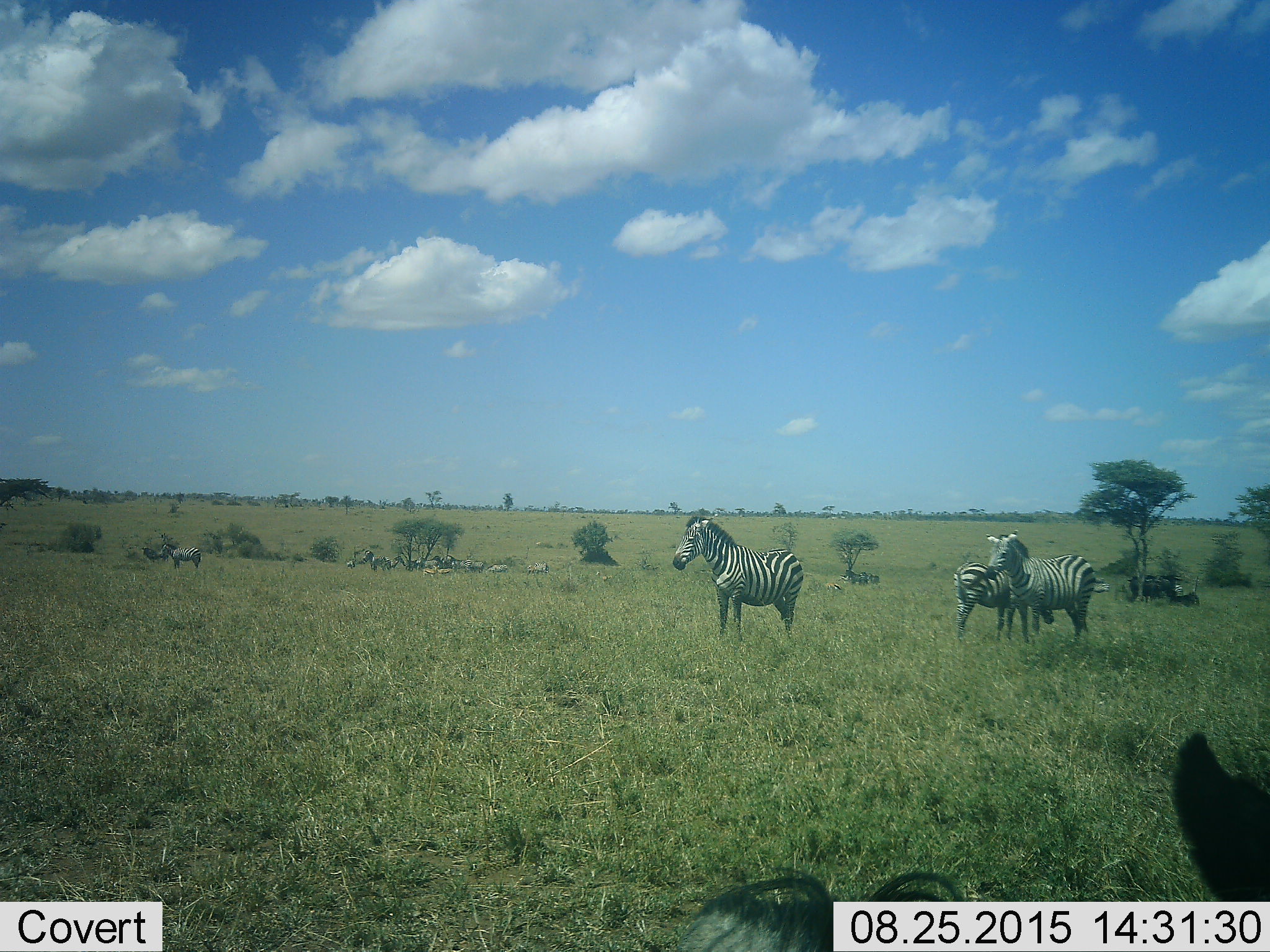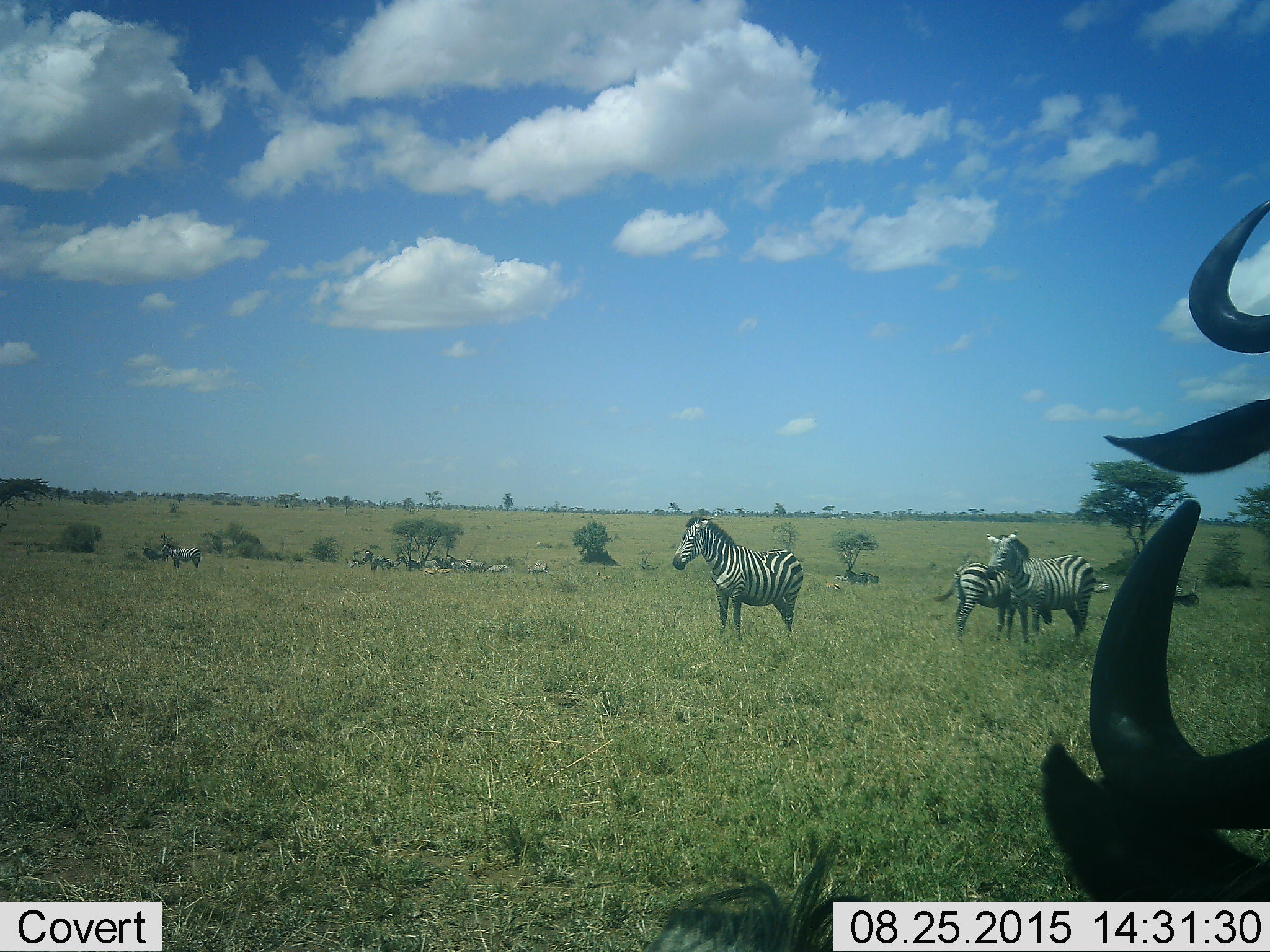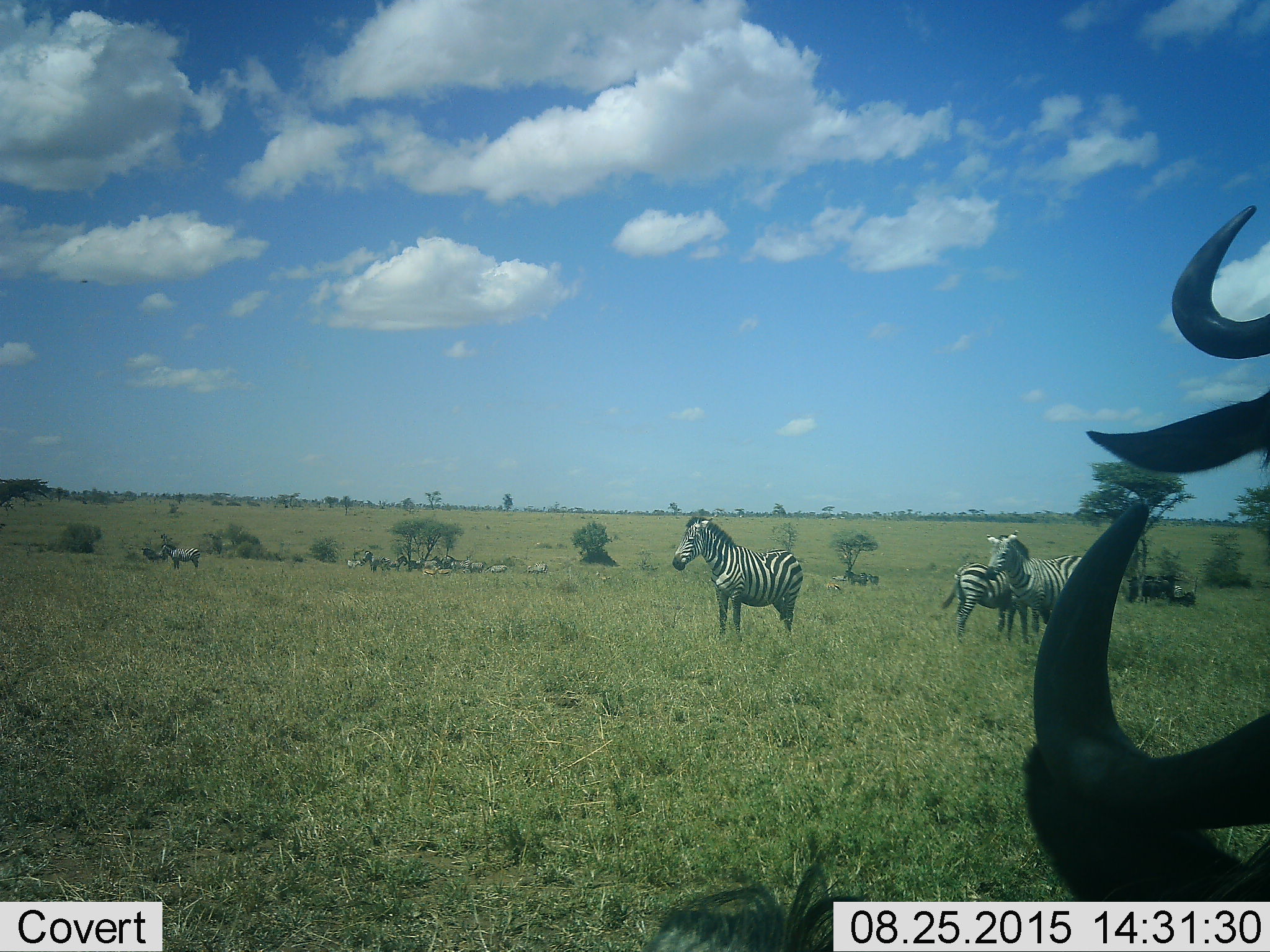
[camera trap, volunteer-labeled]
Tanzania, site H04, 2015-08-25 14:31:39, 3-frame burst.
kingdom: Animalia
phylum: Chordata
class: Mammalia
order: Artiodactyla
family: Bovidae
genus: Connochaetes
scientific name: Connochaetes taurinus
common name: blue wildebeest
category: wildebeest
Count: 2.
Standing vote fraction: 71%.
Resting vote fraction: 29%.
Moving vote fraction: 29%.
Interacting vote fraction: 0%.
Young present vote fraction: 0%.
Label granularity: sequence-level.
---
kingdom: Animalia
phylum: Chordata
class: Mammalia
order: Perissodactyla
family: Equidae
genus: Equus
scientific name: Equus quagga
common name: plains zebra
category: zebra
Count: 11-50.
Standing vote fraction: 90%.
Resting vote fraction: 20%.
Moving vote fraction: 10%.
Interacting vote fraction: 0%.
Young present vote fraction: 10%.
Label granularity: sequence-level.